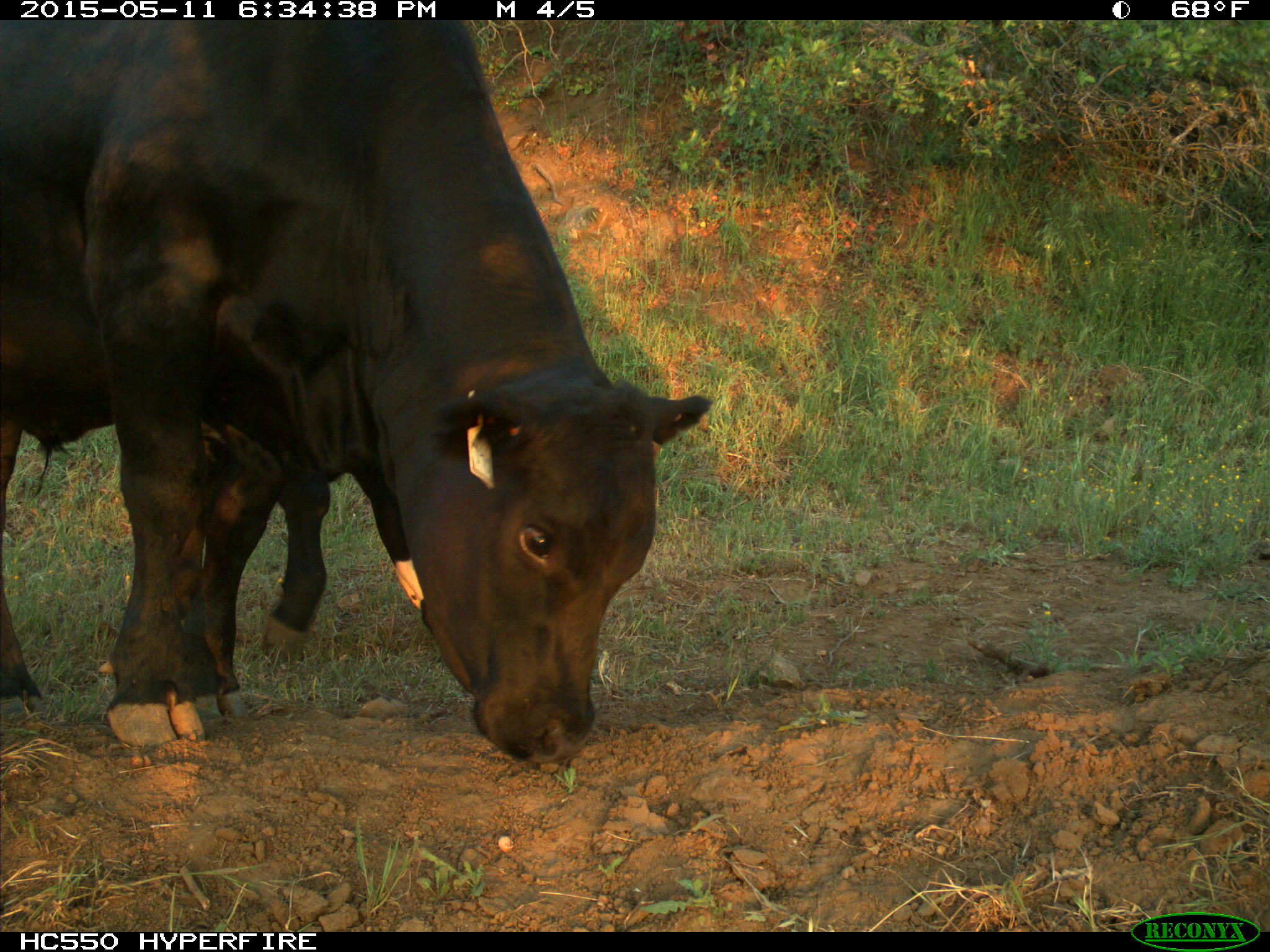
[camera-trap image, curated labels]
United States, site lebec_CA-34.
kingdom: Animalia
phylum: Chordata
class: Mammalia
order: Artiodactyla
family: Bovidae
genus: Bos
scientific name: Bos taurus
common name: domestic cow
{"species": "Bos taurus (domestic cow)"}